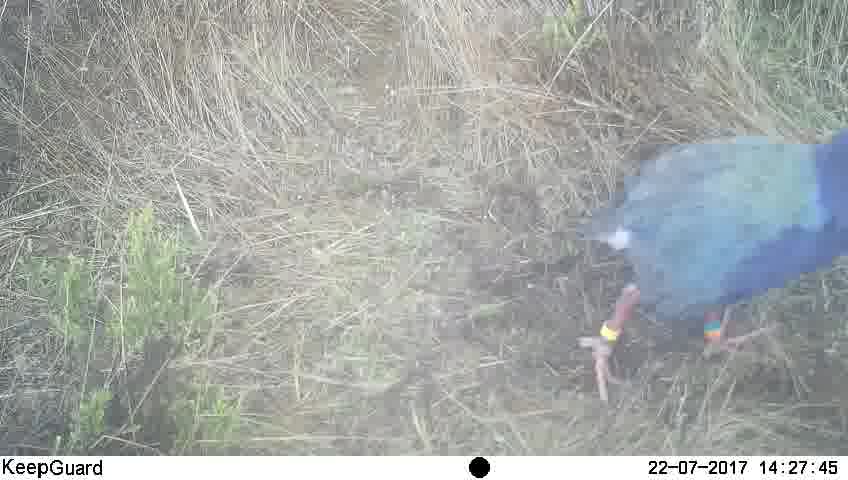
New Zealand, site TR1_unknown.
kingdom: Animalia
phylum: Chordata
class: Aves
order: Gruiformes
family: Rallidae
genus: Porphyrio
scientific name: Porphyrio mantelli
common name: takahe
Takahe (Porphyrio mantelli).